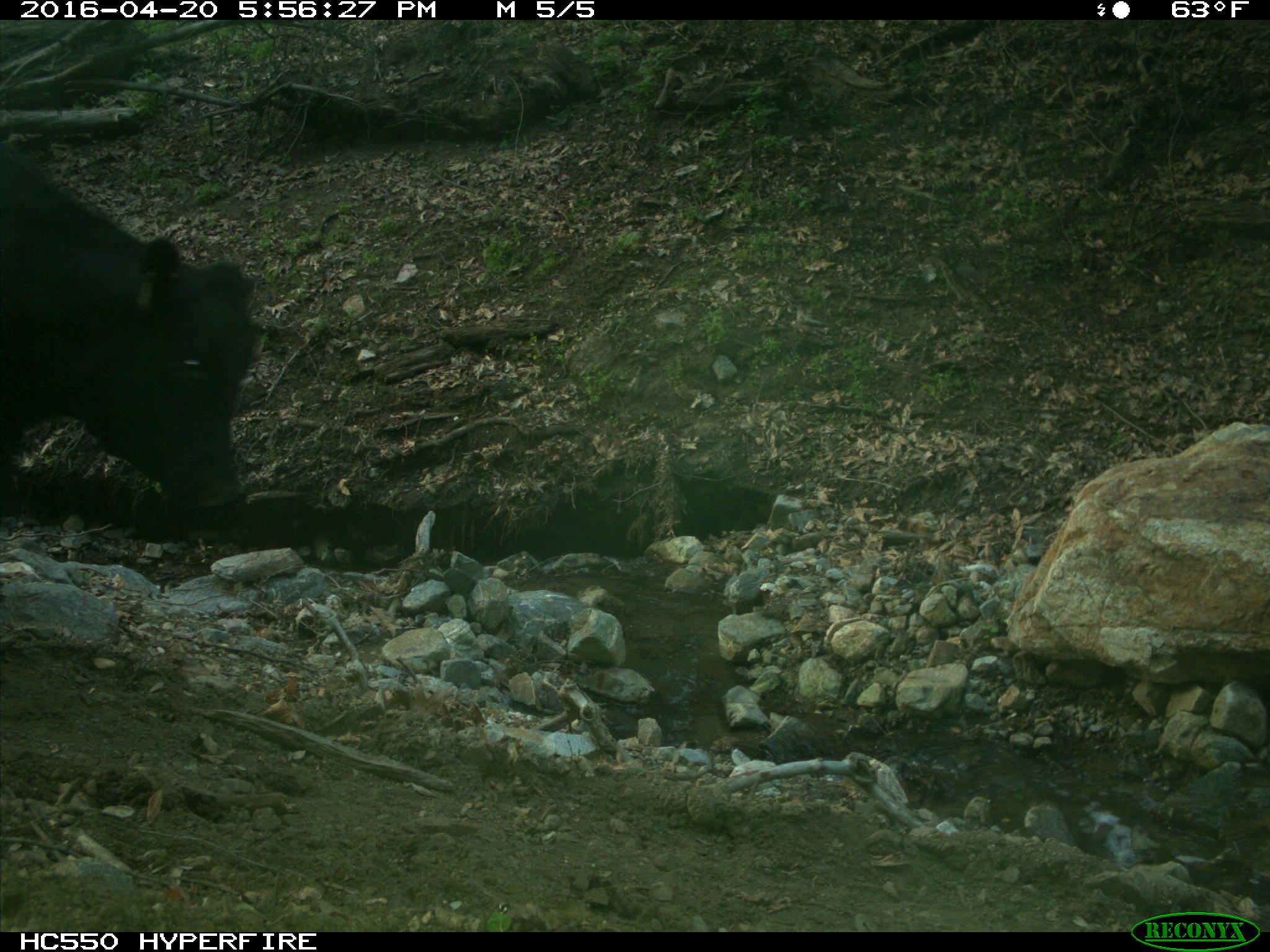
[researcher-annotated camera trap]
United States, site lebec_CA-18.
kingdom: Animalia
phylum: Chordata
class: Mammalia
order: Artiodactyla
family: Bovidae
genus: Bos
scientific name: Bos taurus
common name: domestic cow